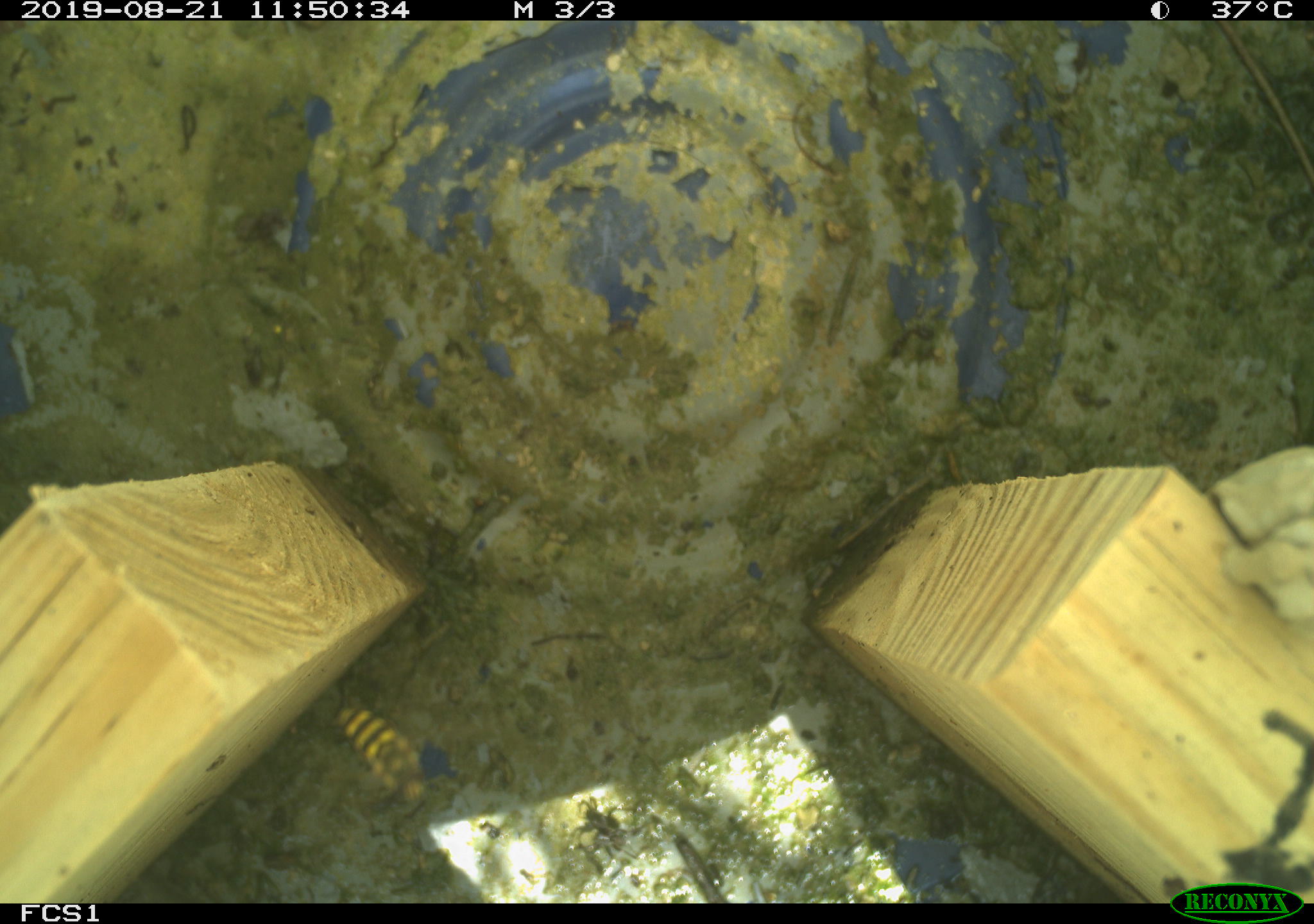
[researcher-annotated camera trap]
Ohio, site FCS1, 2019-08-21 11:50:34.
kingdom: Animalia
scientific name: Animalia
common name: animal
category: invertebrate